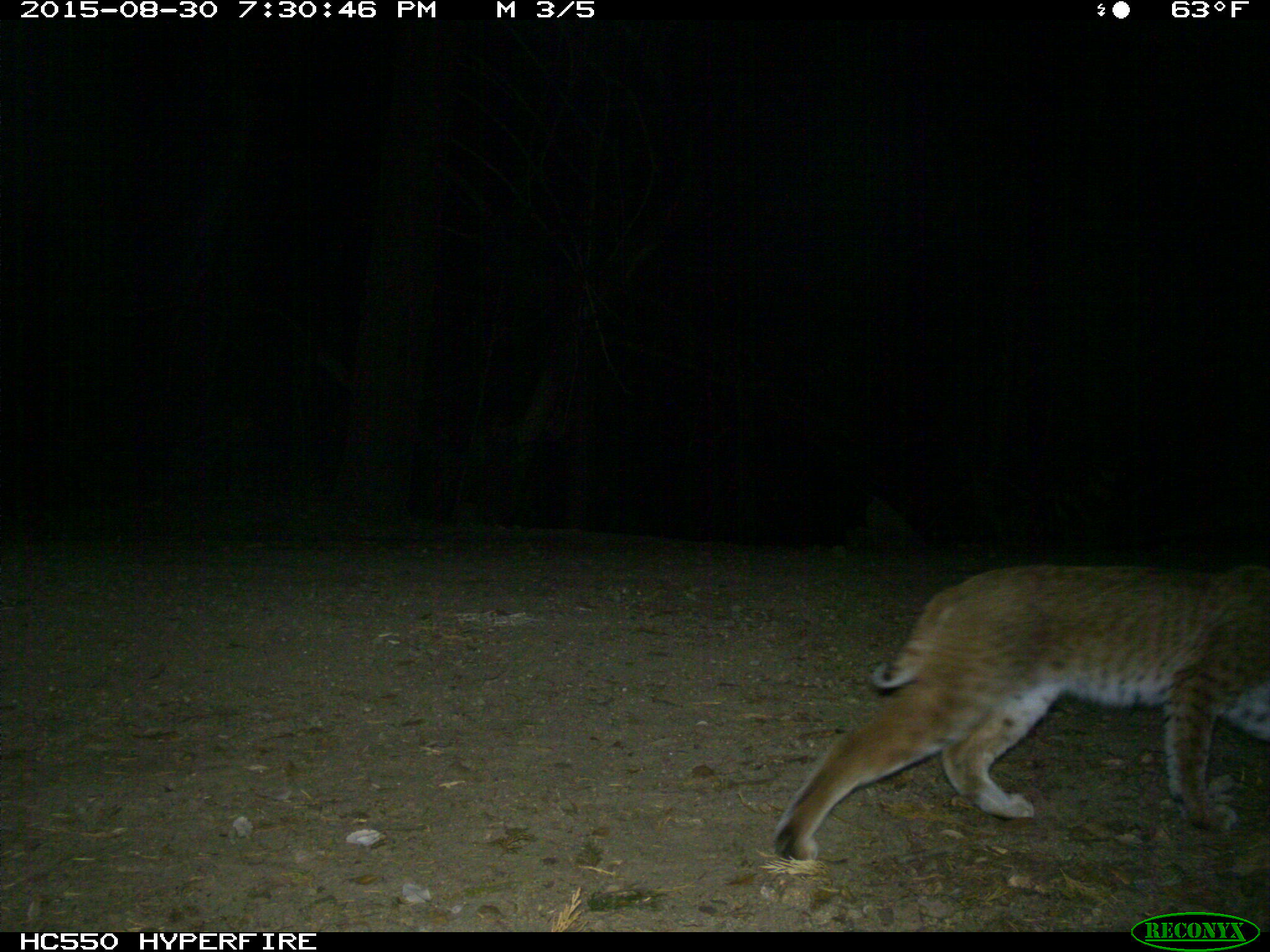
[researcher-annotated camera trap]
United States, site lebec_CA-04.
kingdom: Animalia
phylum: Chordata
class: Mammalia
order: Carnivora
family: Felidae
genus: Lynx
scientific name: Lynx rufus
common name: bobcat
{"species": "Lynx rufus (bobcat)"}